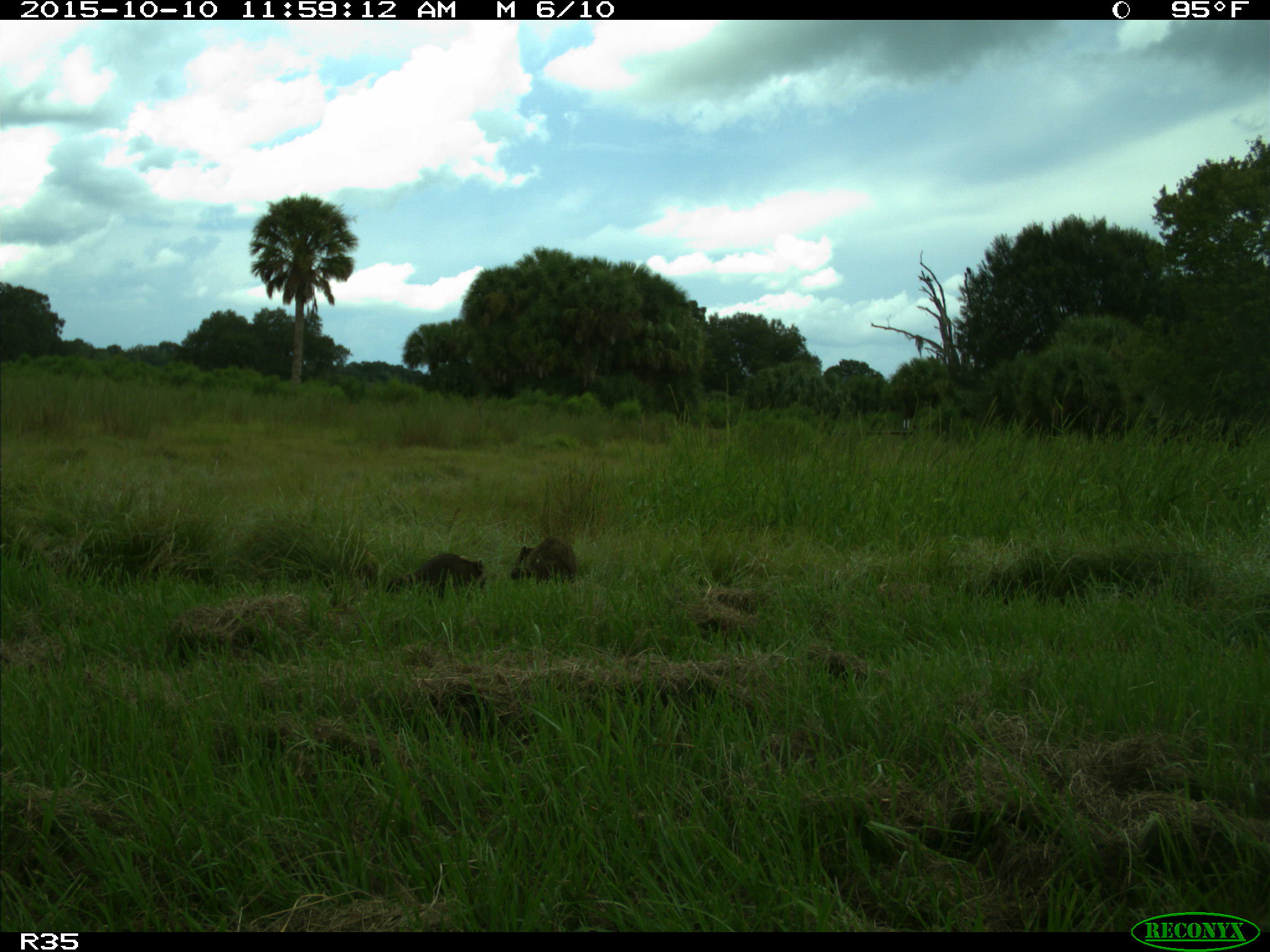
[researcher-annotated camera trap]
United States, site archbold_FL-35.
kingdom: Animalia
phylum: Chordata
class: Mammalia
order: Carnivora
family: Procyonidae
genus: Procyon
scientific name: Procyon lotor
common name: common raccoon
Procyon lotor (common raccoon).